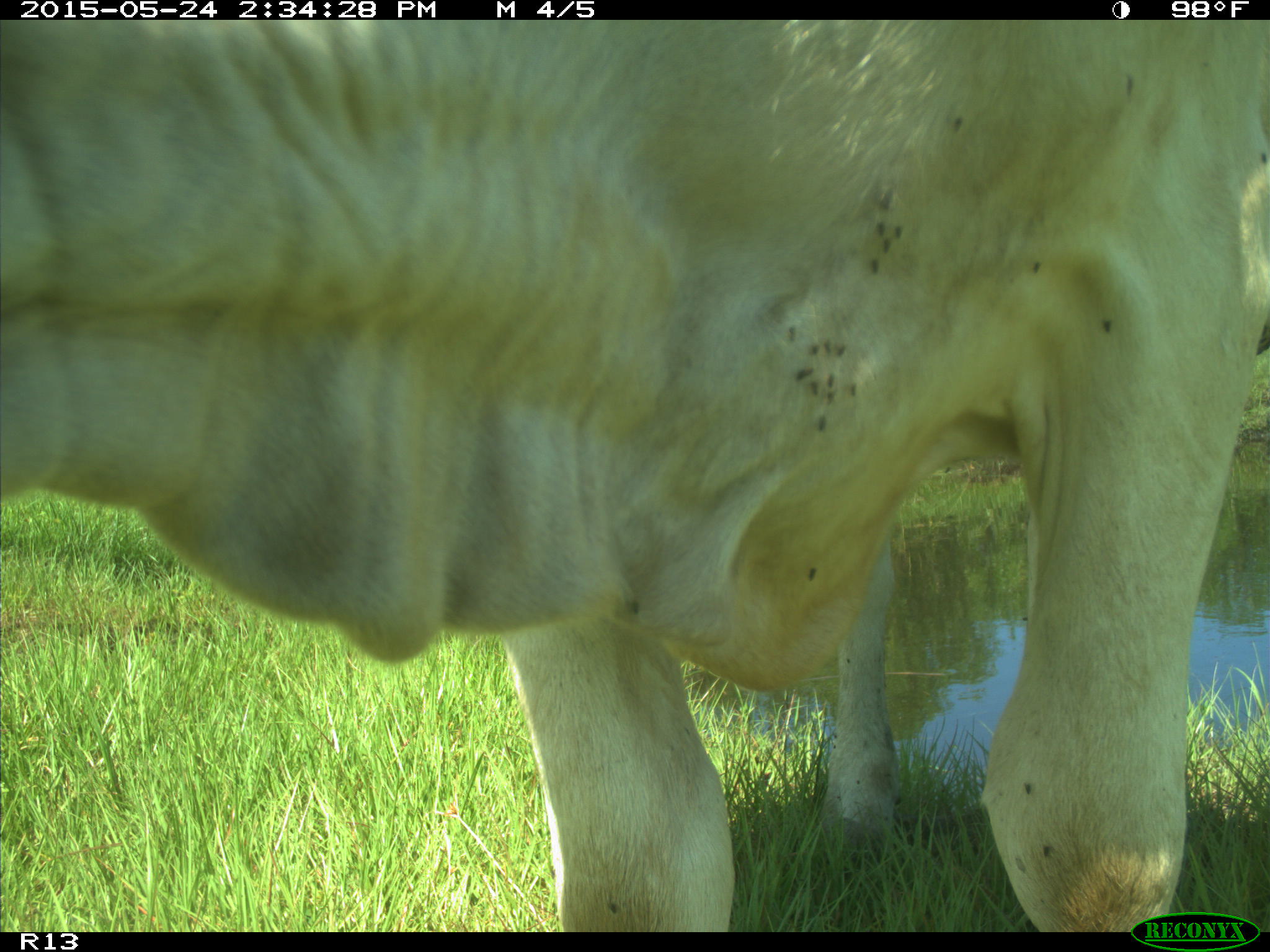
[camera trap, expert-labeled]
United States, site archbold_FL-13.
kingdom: Animalia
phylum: Chordata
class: Mammalia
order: Artiodactyla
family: Bovidae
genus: Bos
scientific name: Bos taurus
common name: domestic cow